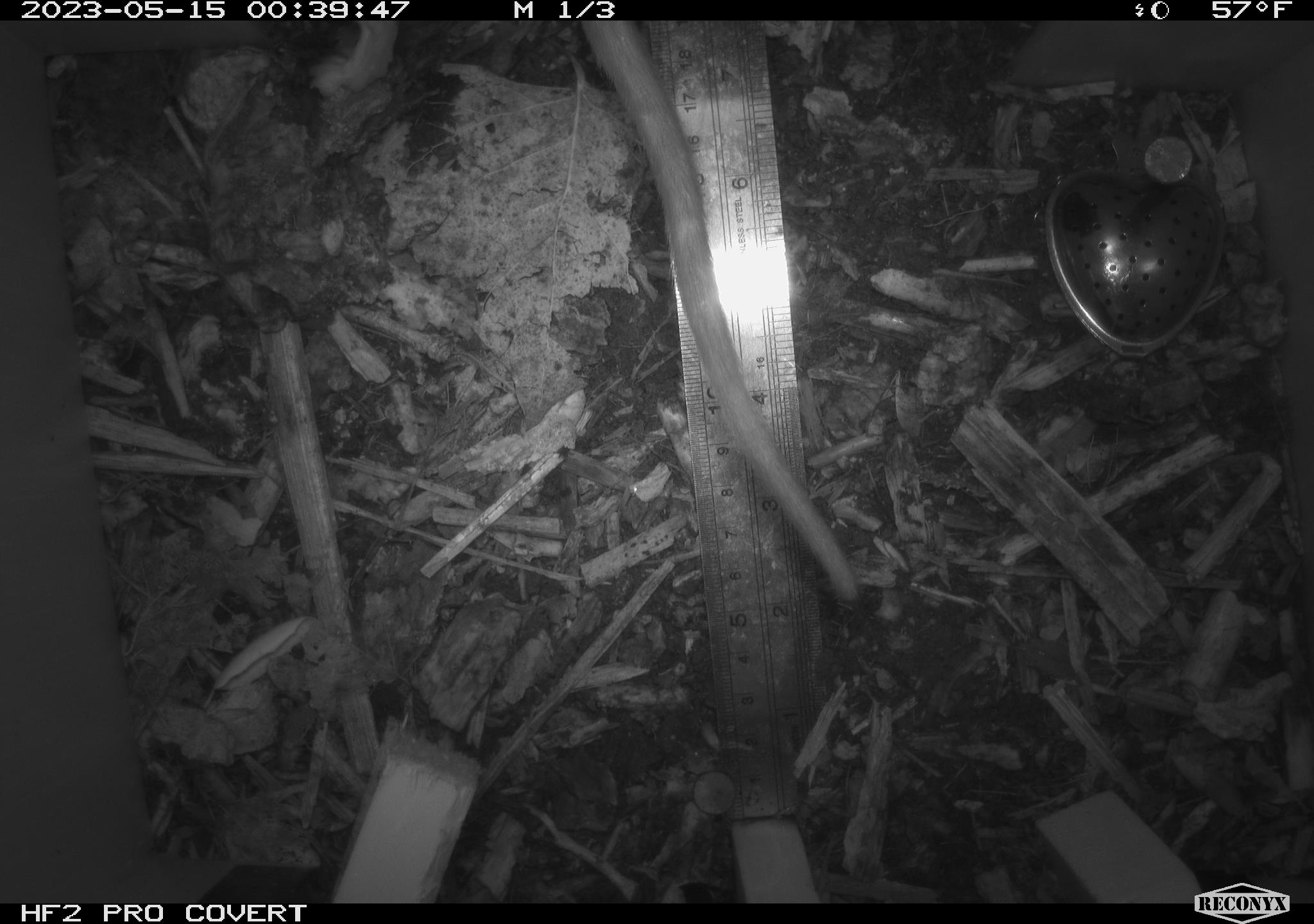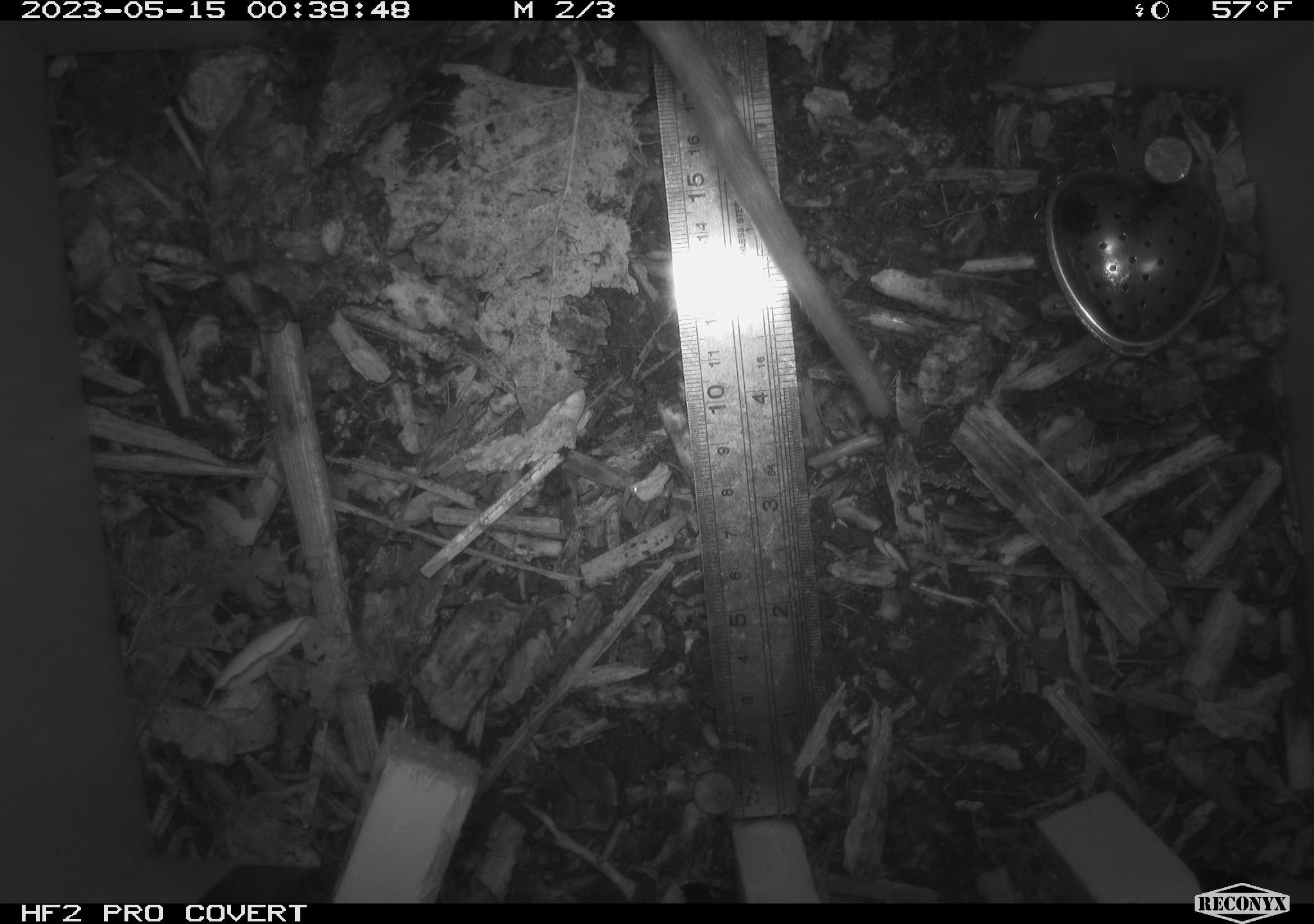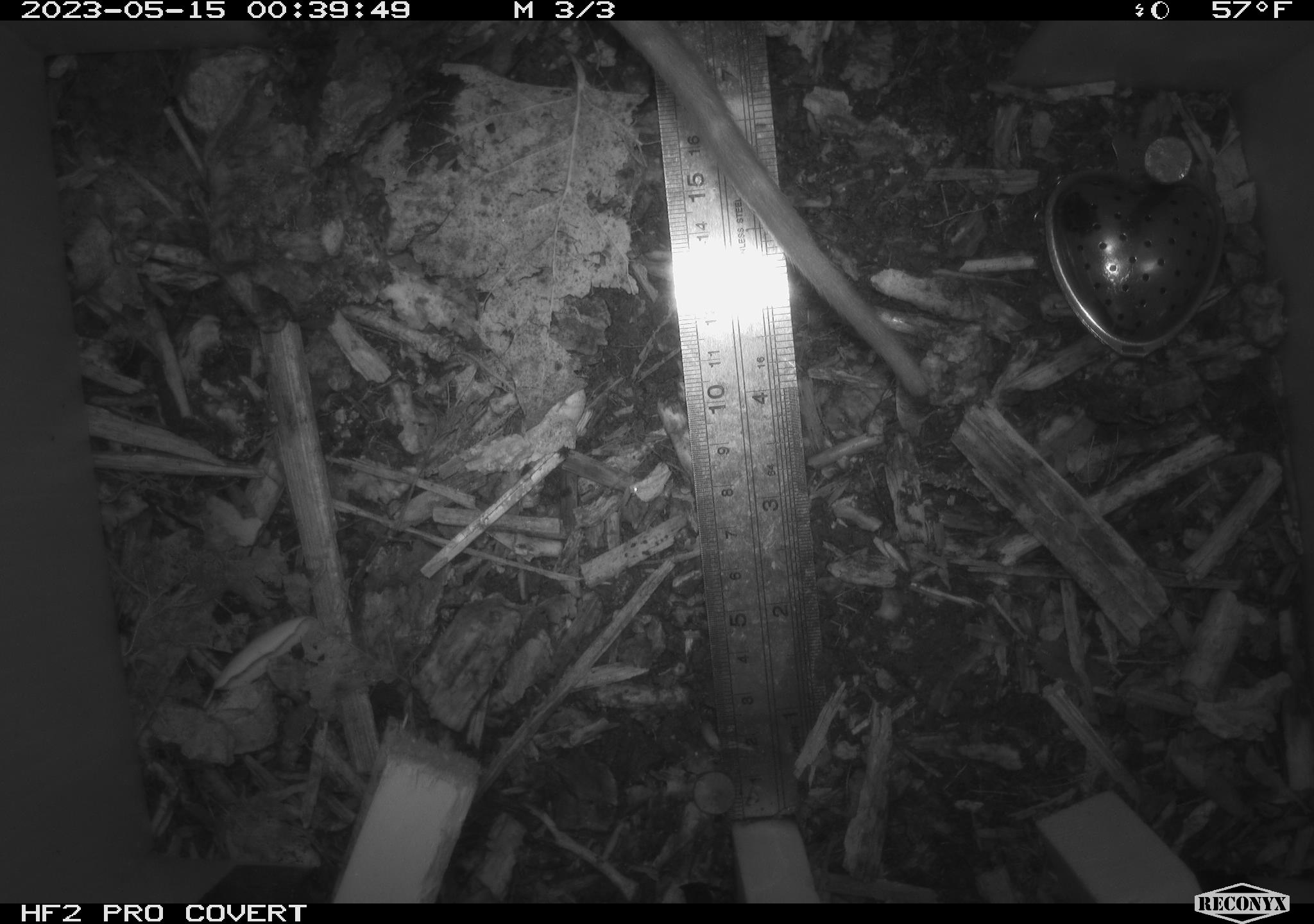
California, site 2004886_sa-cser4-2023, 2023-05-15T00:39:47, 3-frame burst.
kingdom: Animalia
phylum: Chordata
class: Mammalia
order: Rodentia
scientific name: Rodentia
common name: mouse species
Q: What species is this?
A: Mouse species (Rodentia).